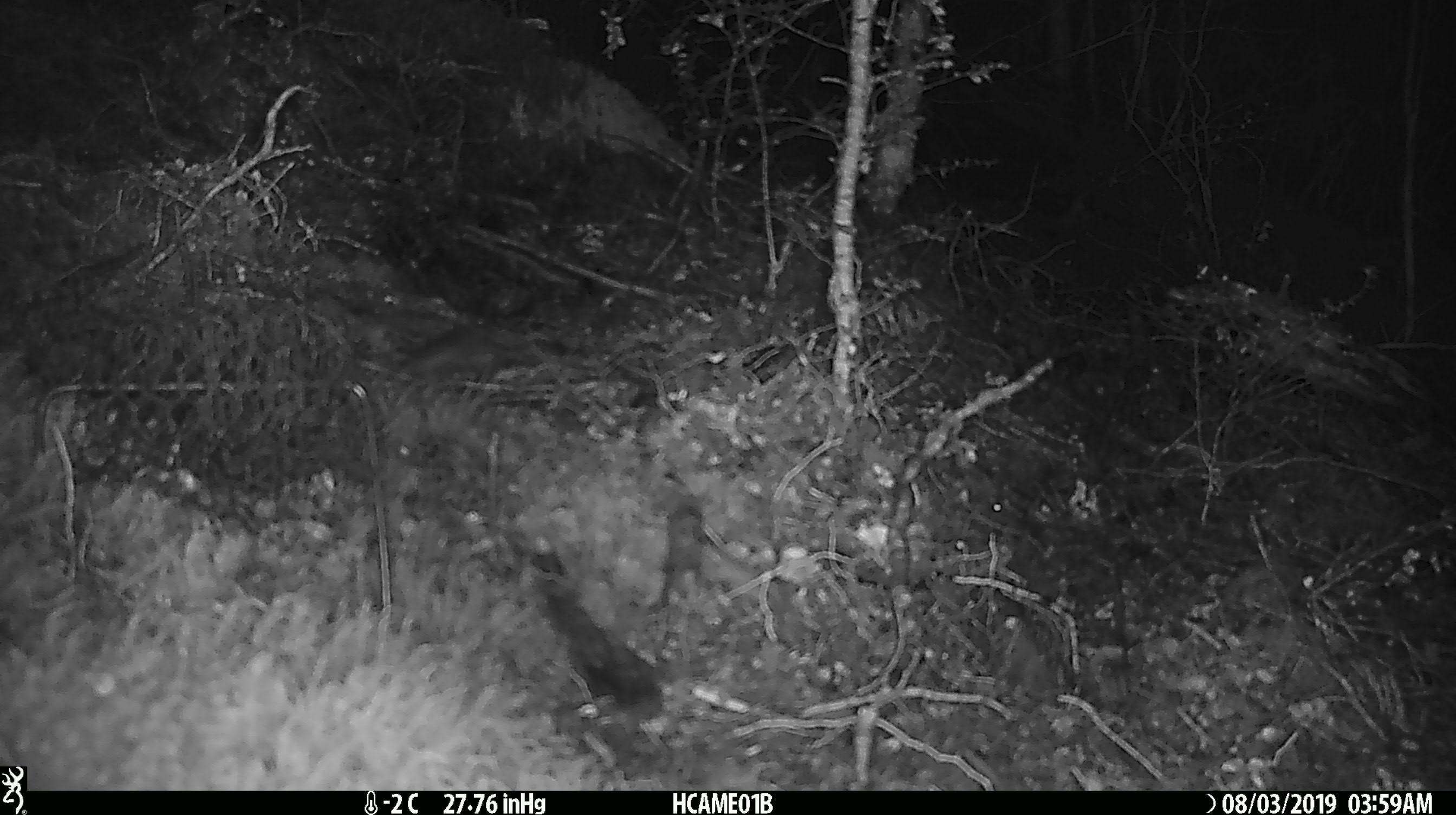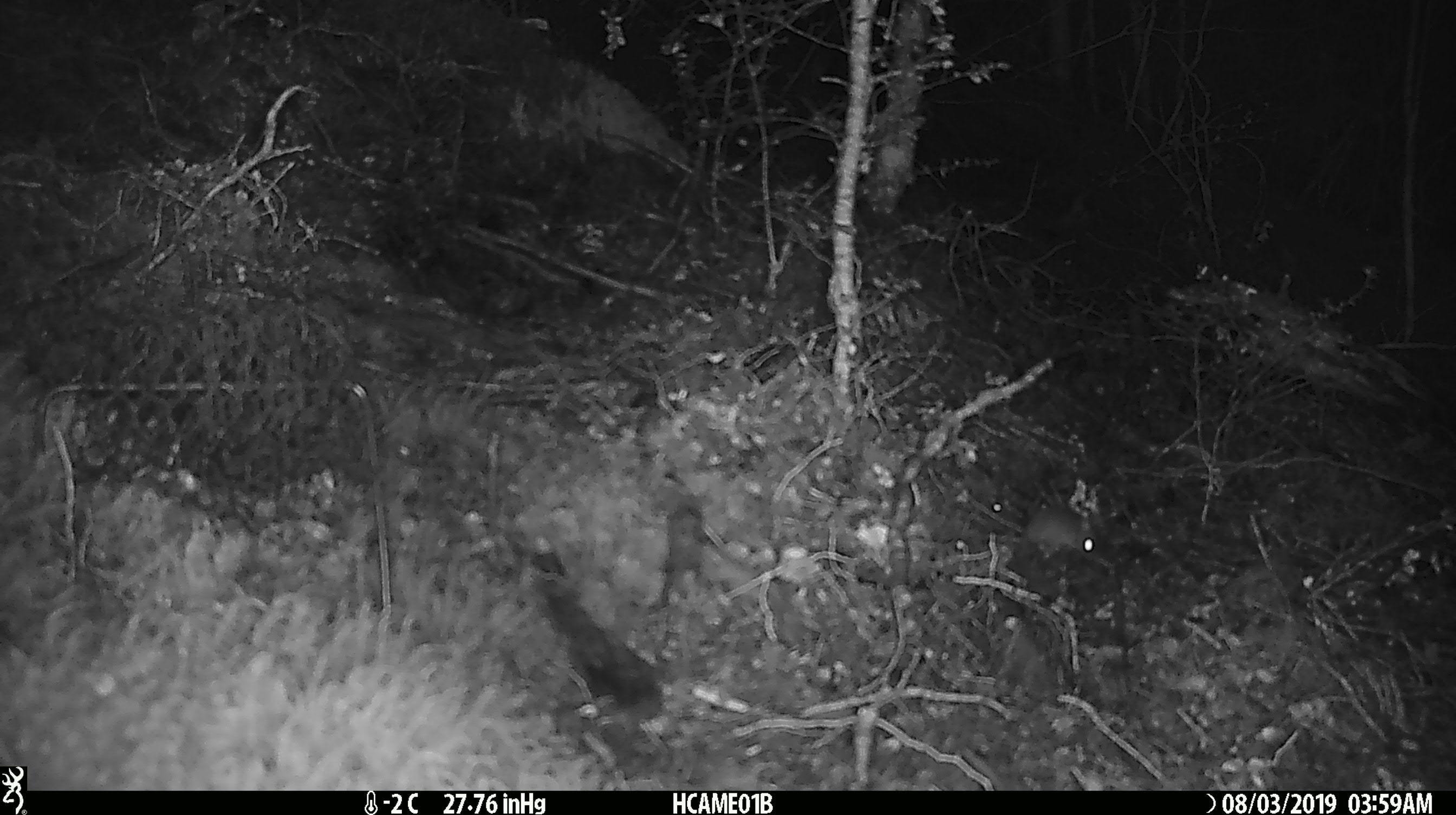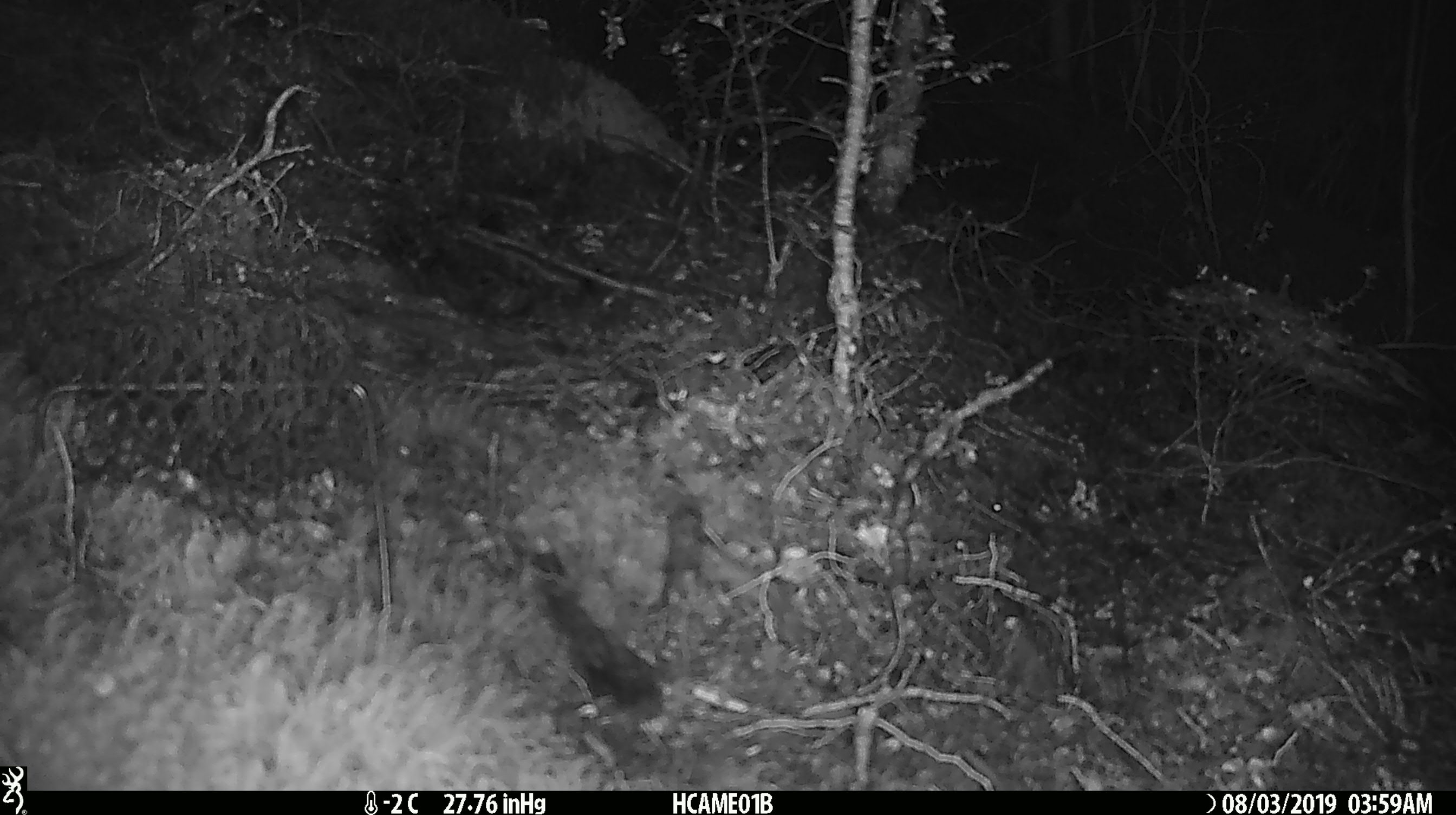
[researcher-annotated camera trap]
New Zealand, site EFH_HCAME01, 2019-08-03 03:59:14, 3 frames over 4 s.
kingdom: Animalia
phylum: Chordata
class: Mammalia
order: Rodentia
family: Muridae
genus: Mus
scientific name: Mus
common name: mouse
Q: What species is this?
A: Mouse (Mus).